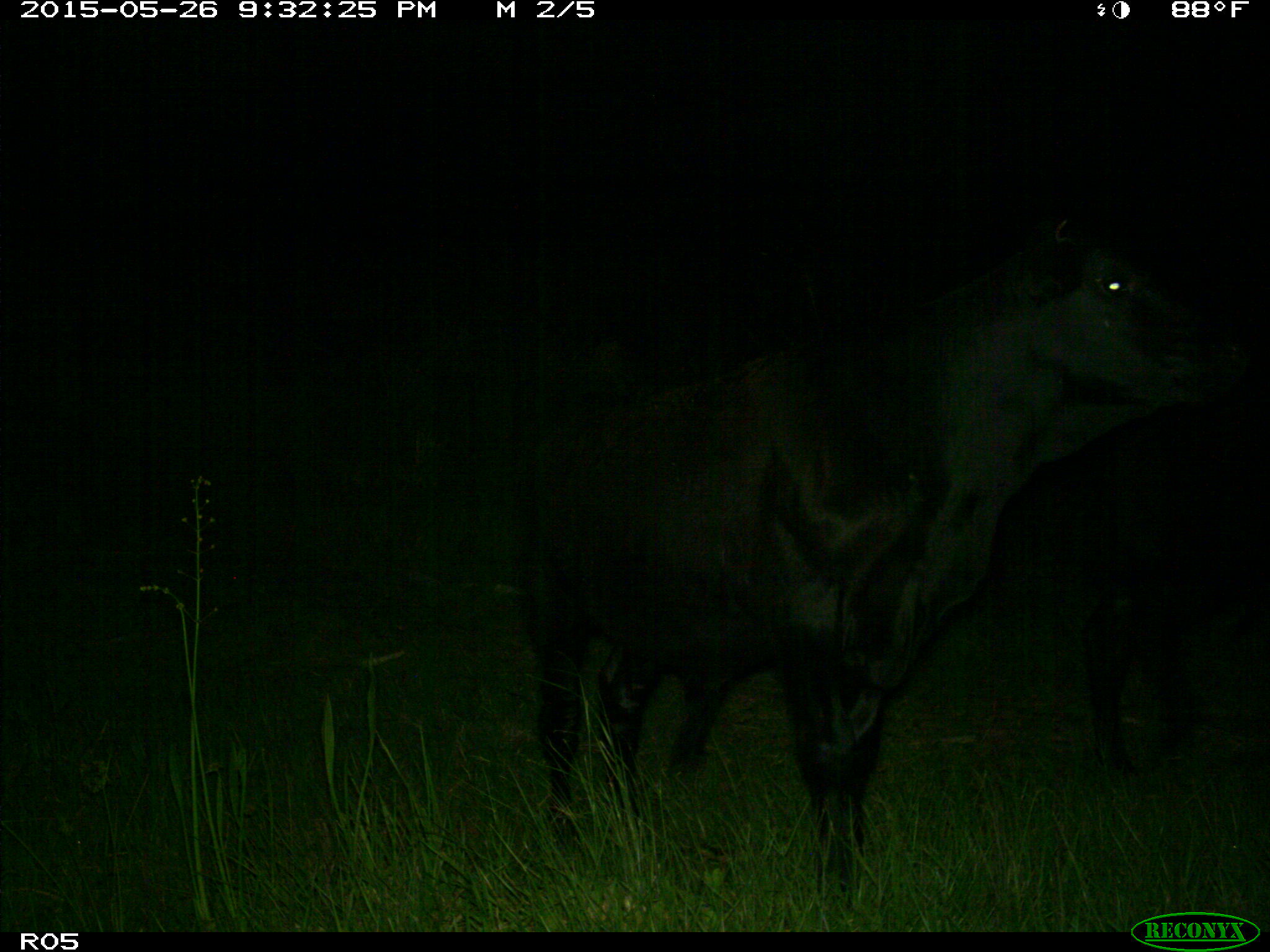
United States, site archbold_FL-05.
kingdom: Animalia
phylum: Chordata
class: Mammalia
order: Artiodactyla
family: Bovidae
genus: Bos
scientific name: Bos taurus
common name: domestic cow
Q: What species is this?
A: Bos taurus (domestic cow).